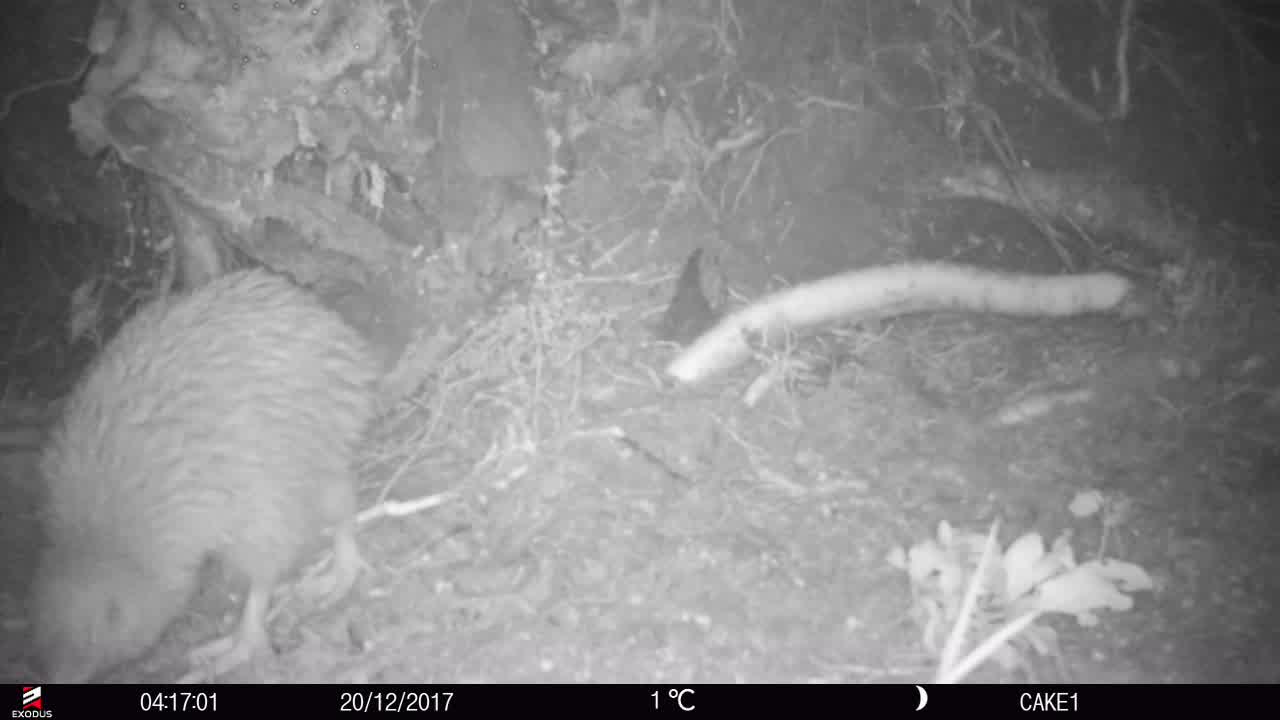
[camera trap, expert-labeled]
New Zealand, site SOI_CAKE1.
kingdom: Animalia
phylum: Chordata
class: Aves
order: Apterygiformes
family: Apterygidae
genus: Apteryx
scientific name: Apteryx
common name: kiwi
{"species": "kiwi (Apteryx)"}